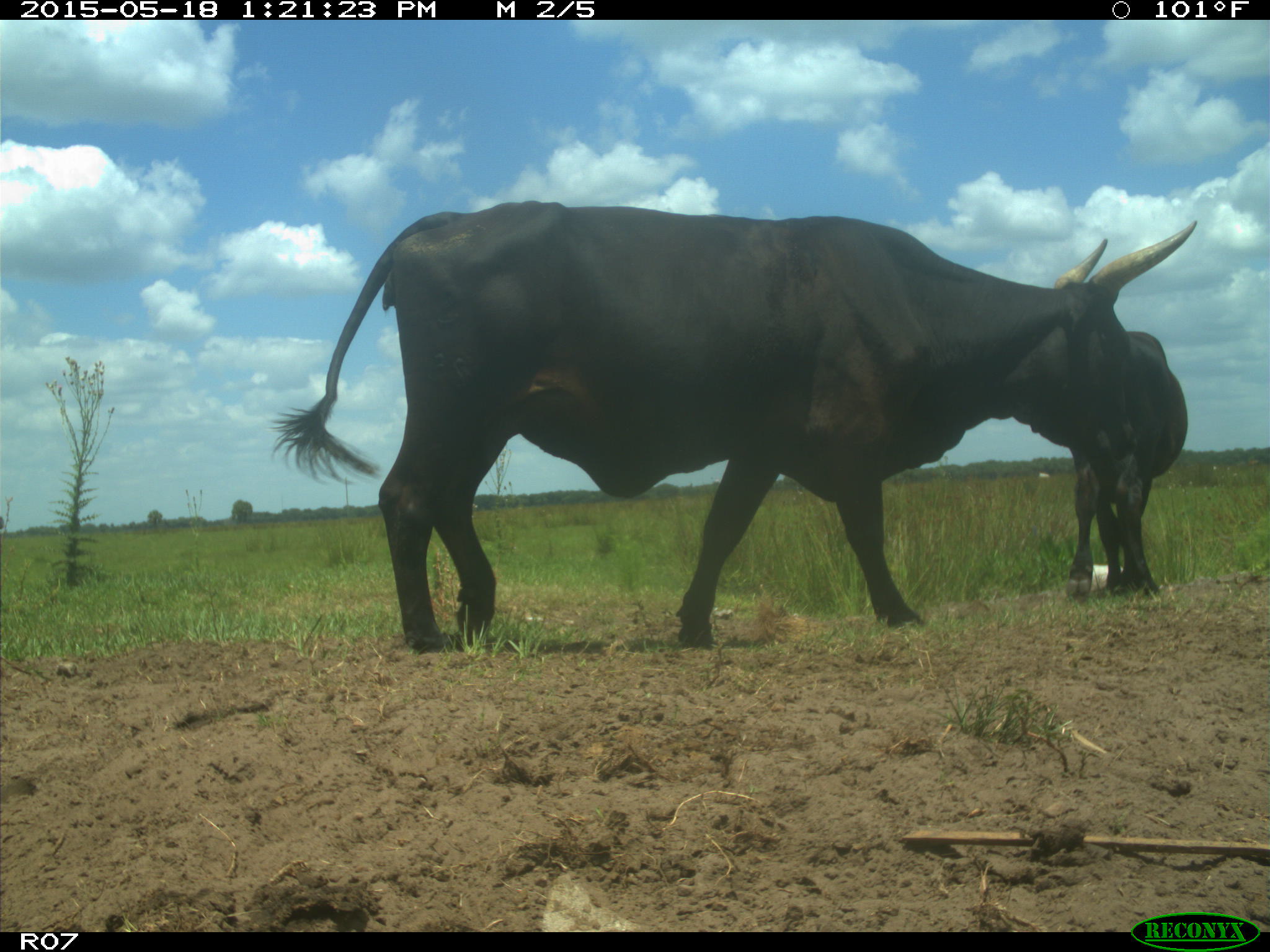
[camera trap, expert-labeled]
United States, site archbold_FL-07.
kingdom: Animalia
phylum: Chordata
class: Mammalia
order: Artiodactyla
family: Bovidae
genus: Bos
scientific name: Bos taurus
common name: domestic cow